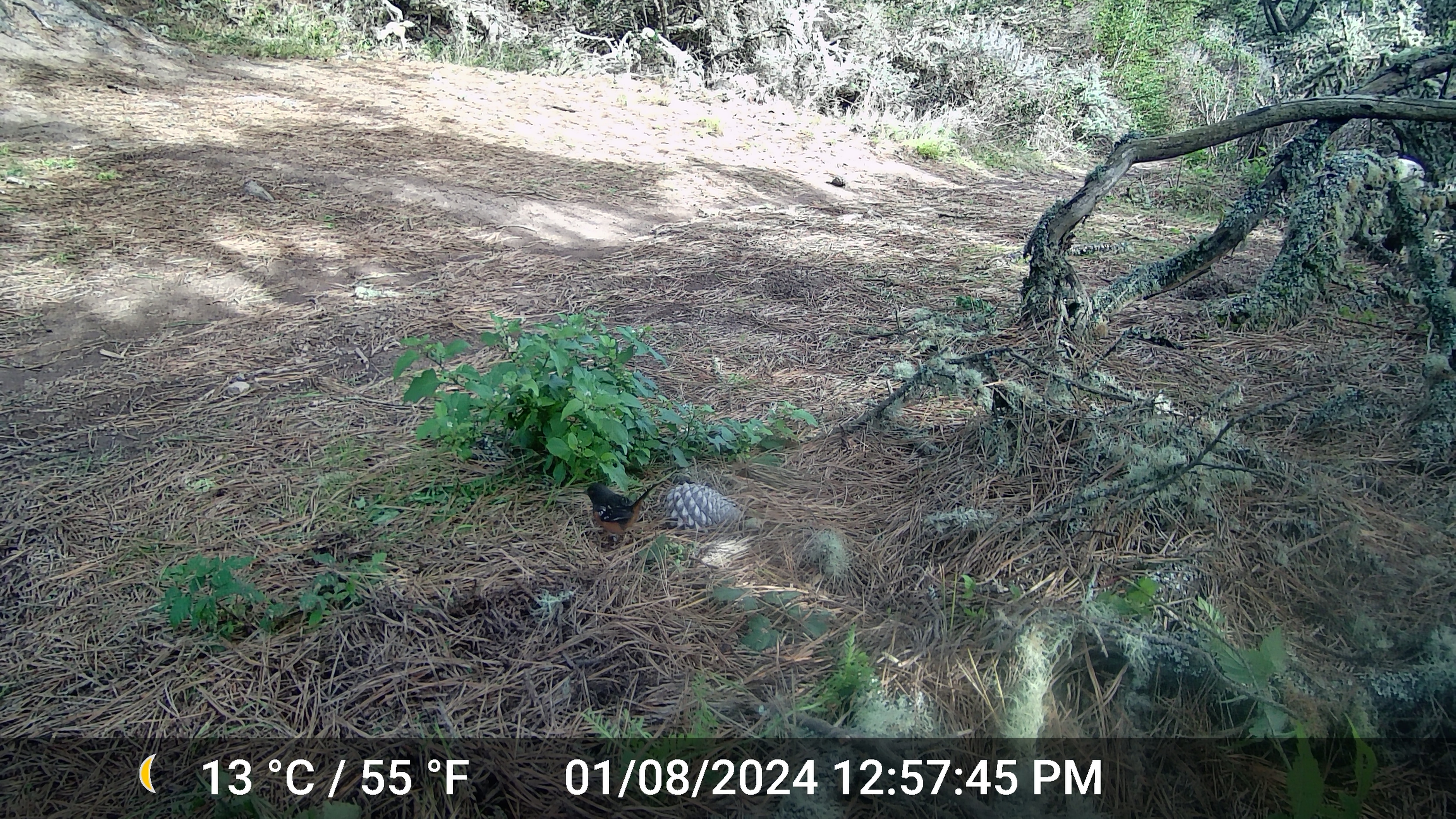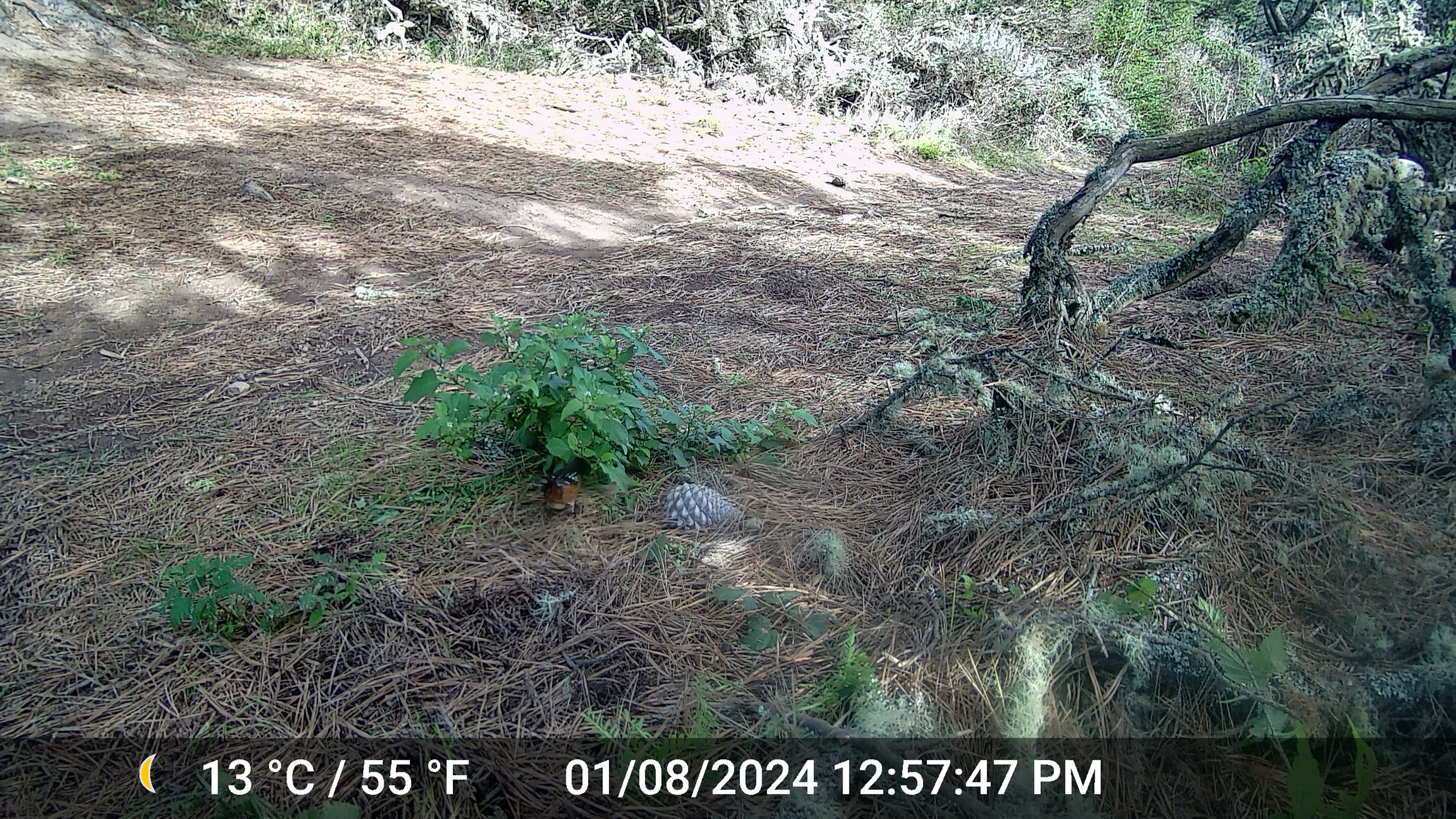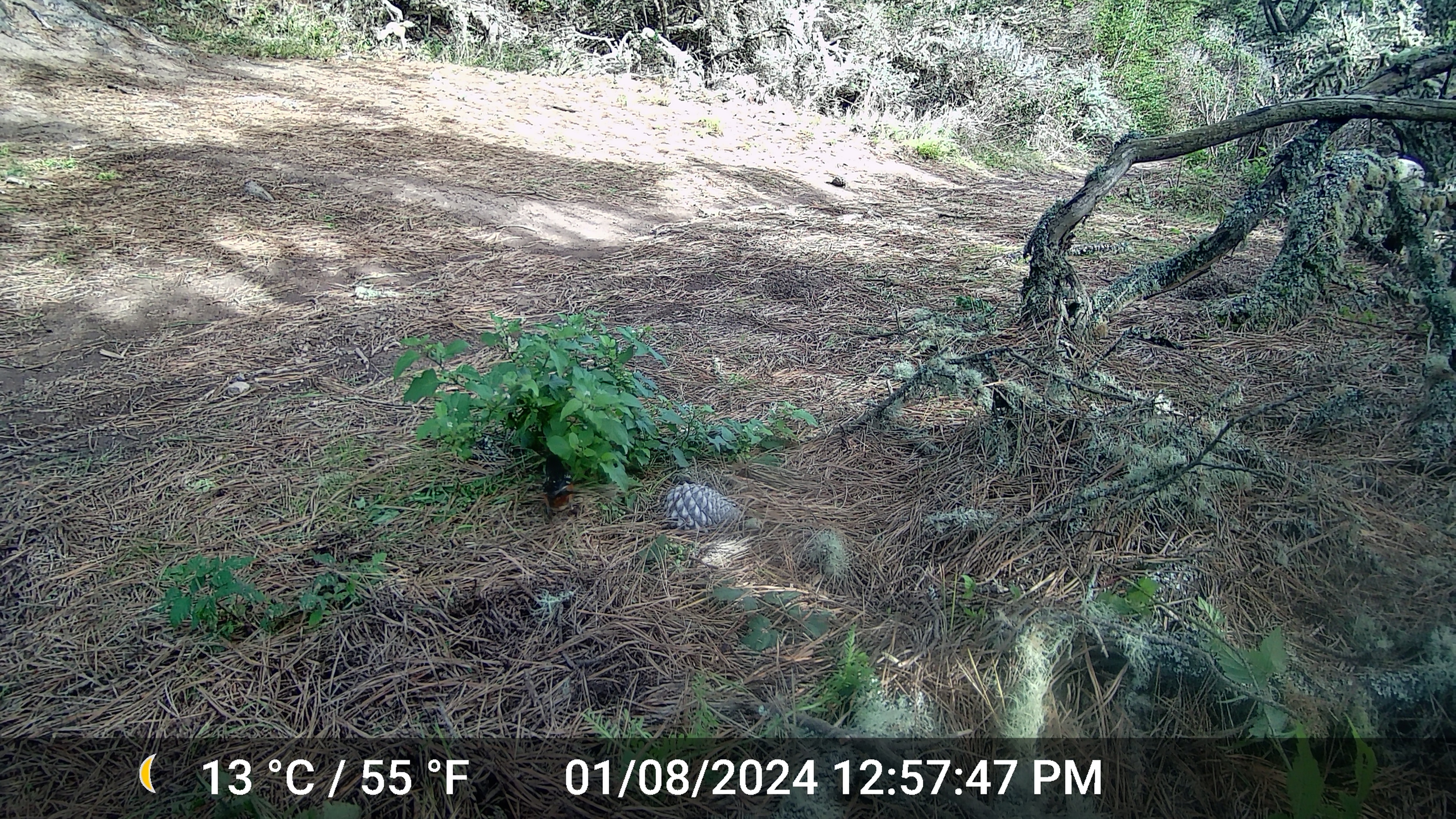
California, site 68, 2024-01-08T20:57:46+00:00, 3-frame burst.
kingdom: Animalia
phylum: Chordata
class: Aves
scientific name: Aves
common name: bird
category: unknown bird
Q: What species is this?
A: Unknown bird (bird) (Aves).